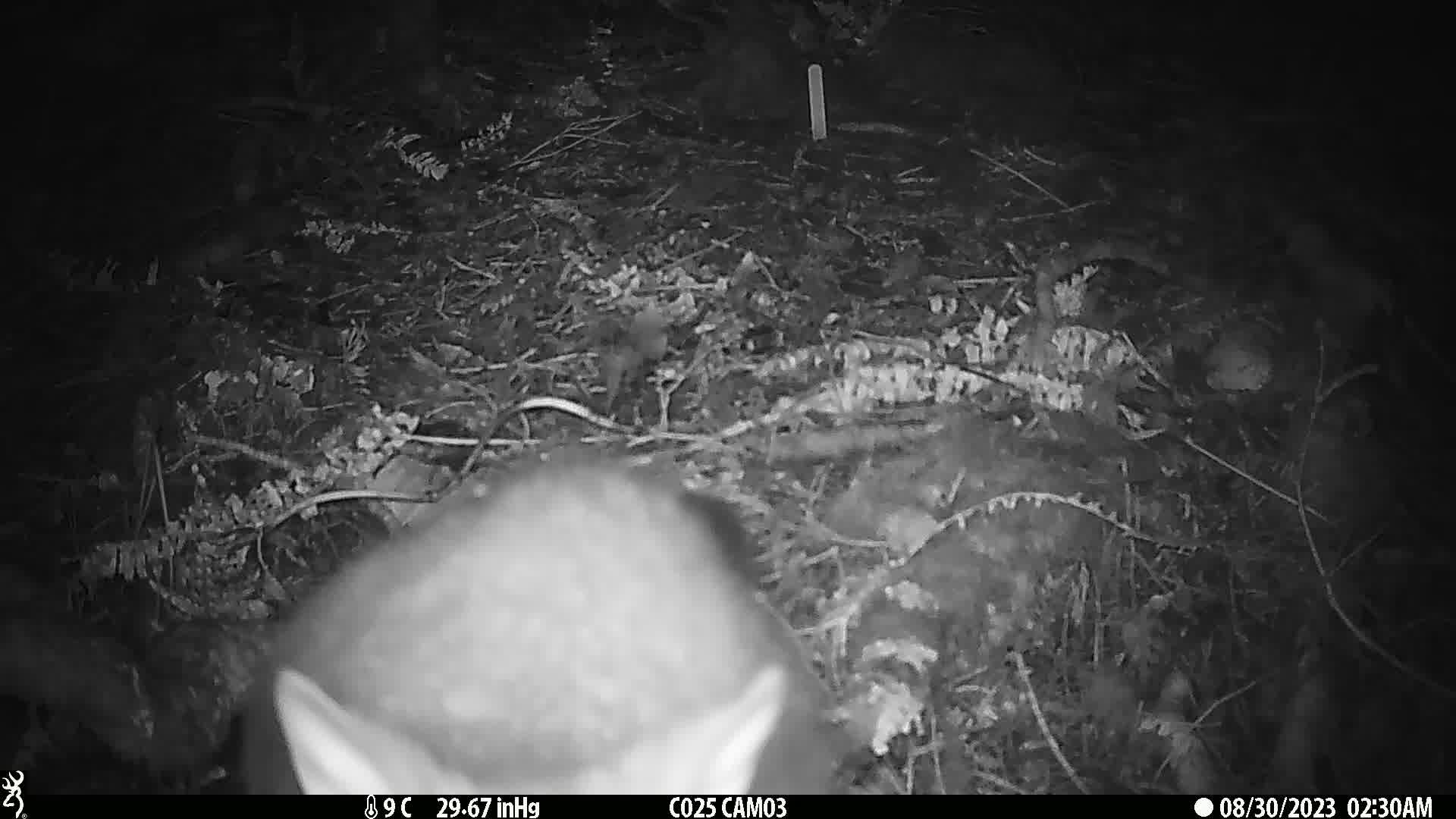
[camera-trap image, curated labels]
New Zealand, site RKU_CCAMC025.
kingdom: Animalia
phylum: Chordata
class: Mammalia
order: Diprotodontia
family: Phalangeridae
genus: Trichosurus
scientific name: Trichosurus vulpecula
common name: common brushtail possum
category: possum